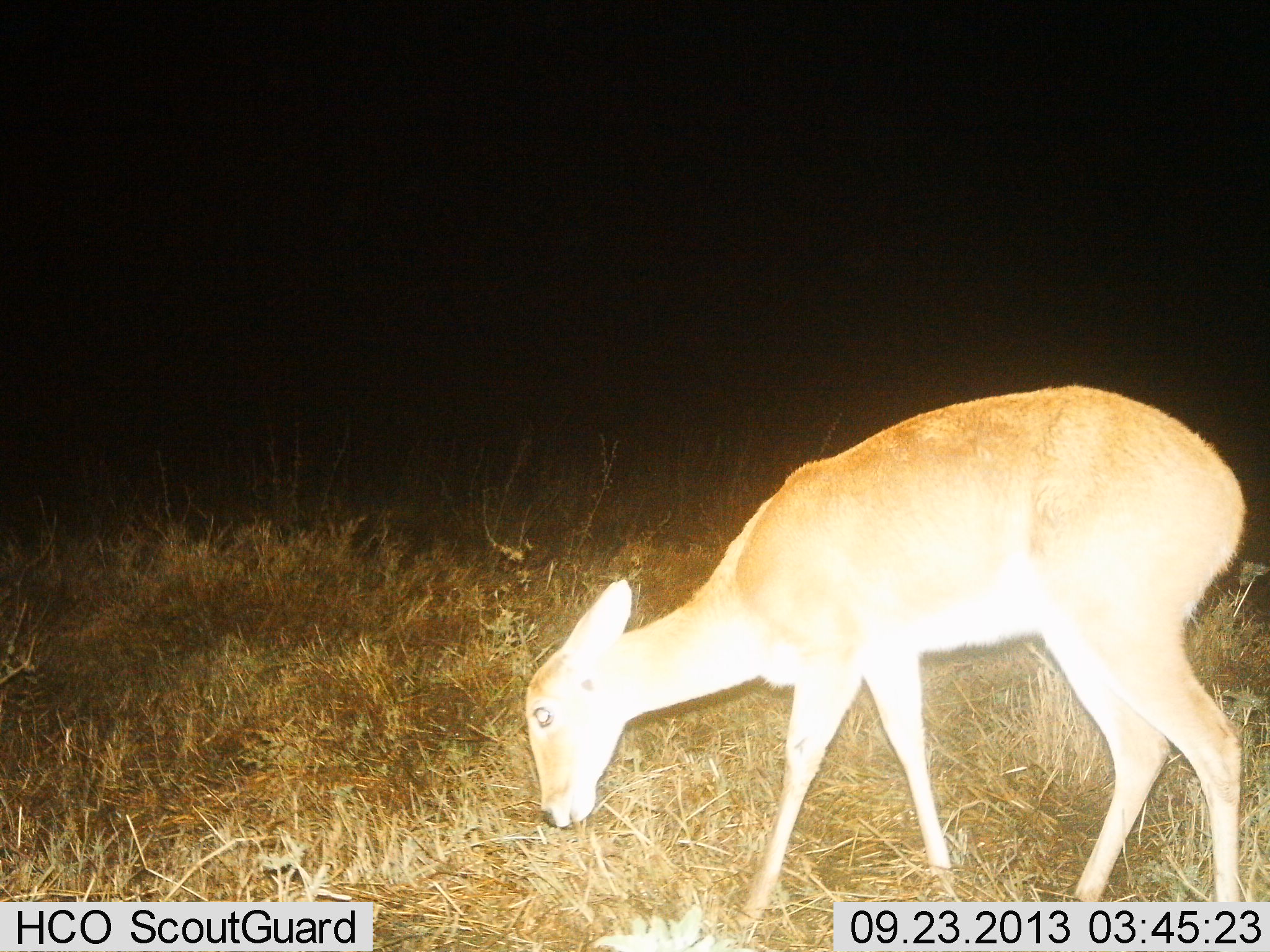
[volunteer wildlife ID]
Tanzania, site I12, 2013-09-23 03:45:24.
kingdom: Animalia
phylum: Chordata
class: Mammalia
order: Artiodactyla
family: Bovidae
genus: Redunca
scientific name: Redunca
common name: reedbuck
Reedbuck (Redunca), count 1. Behavior (volunteer vote fractions): standing 46%, resting 0%, moving 8%, interacting 0%. Young present (vote fraction): 0%. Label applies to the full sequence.